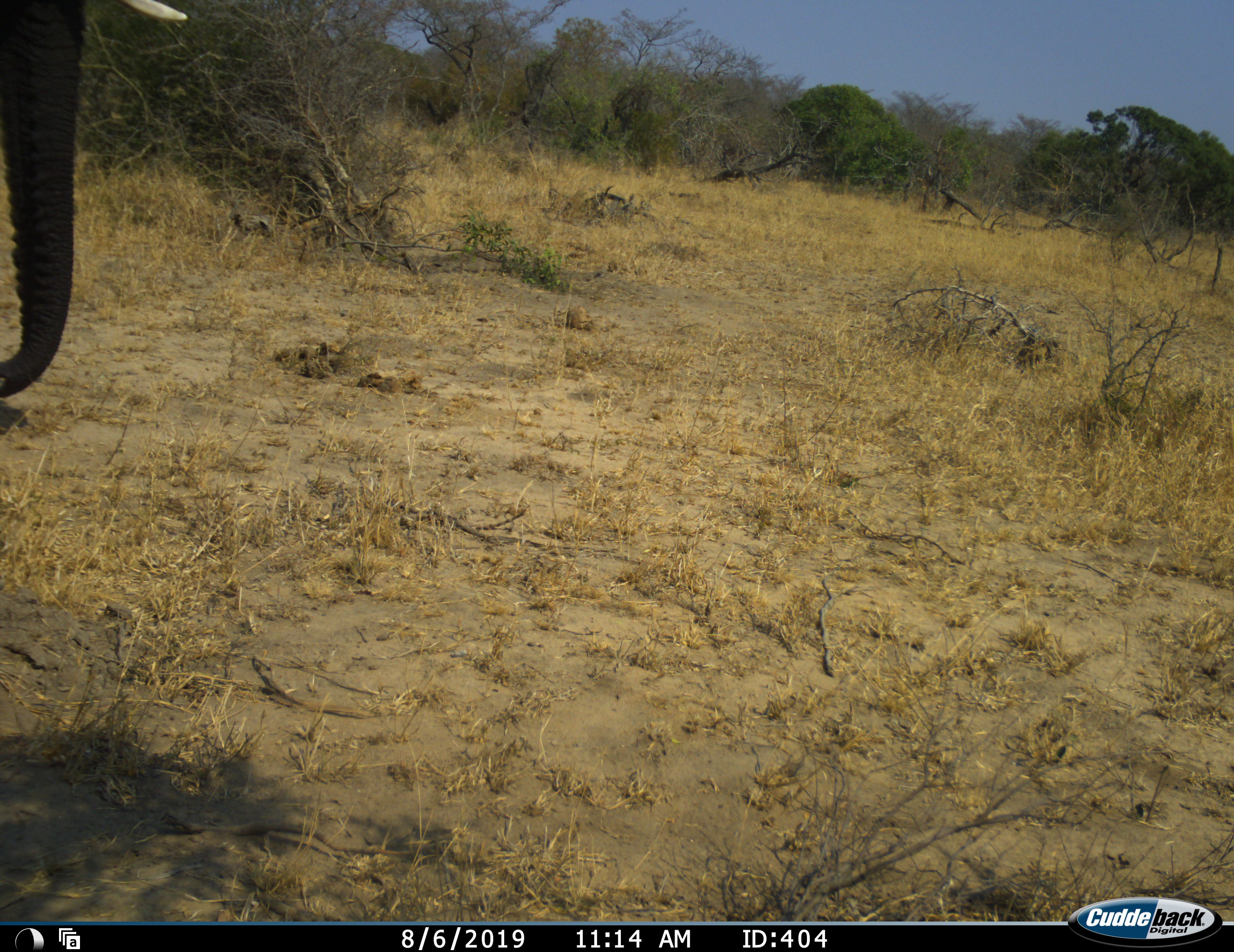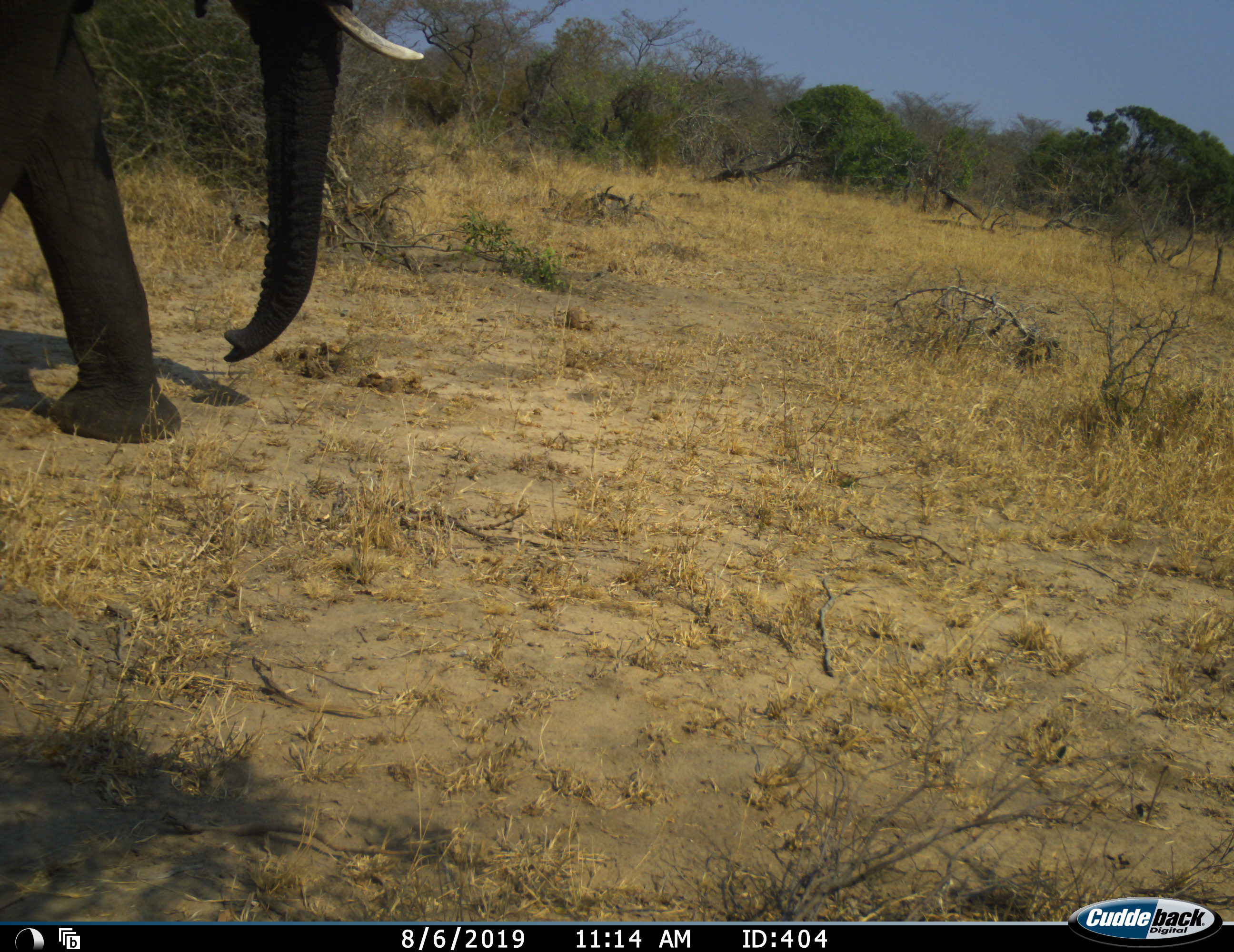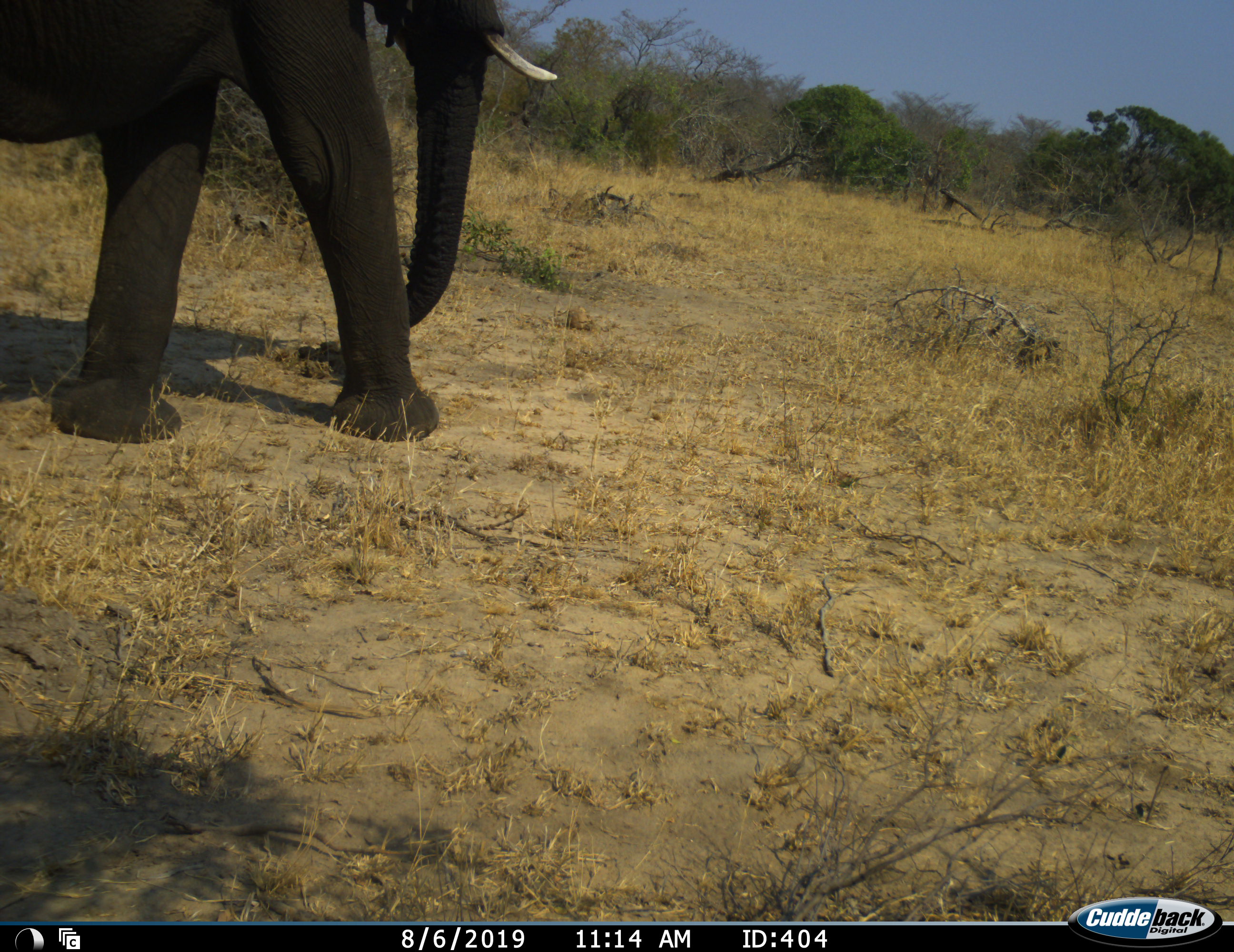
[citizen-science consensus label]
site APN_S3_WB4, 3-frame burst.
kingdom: Animalia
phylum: Chordata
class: Mammalia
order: Proboscidea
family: Elephantidae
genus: Loxodonta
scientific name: Loxodonta africana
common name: african bush elephant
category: elephant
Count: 1.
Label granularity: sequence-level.